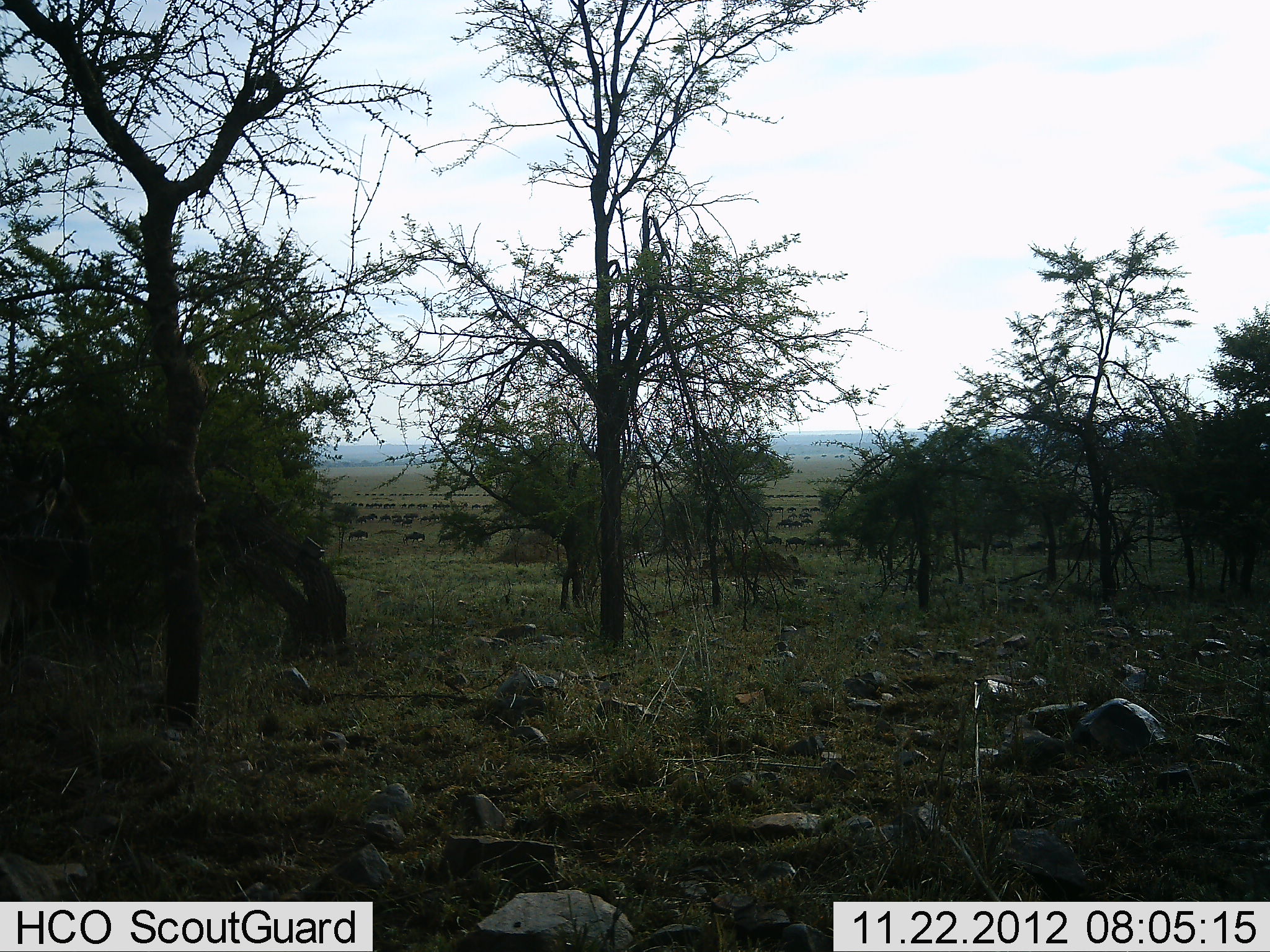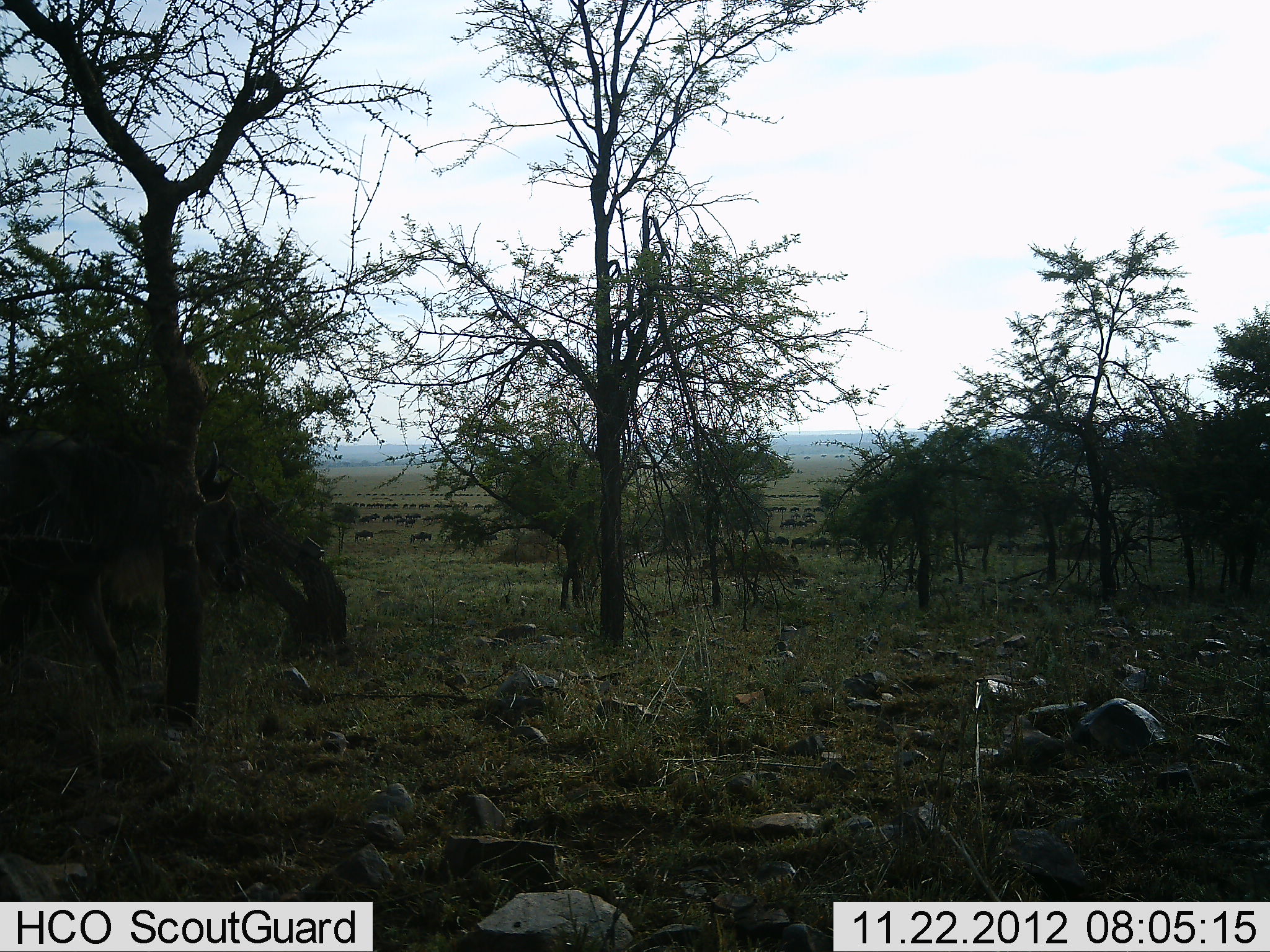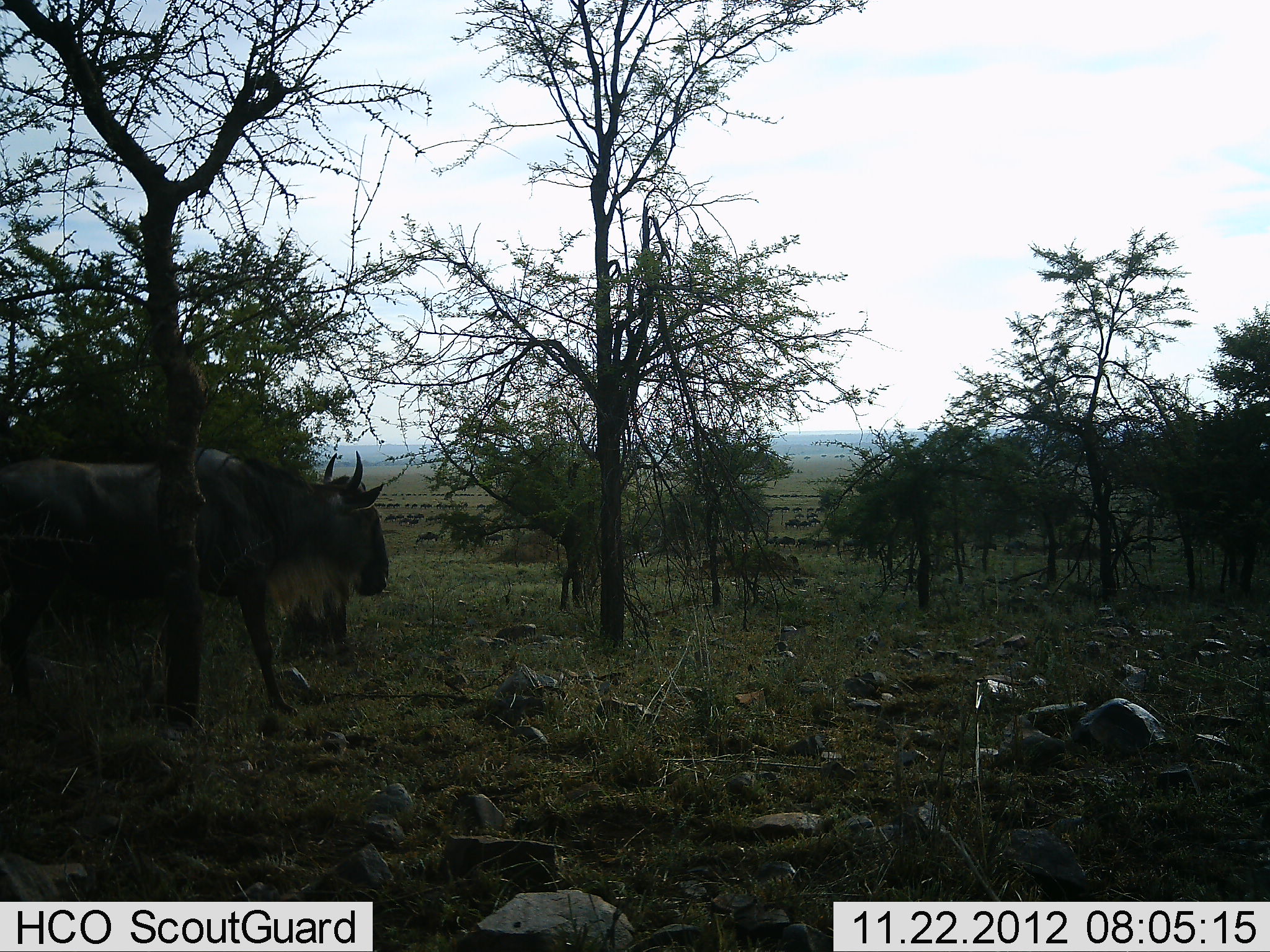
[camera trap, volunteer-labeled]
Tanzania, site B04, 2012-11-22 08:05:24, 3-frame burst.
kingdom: Animalia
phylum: Chordata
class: Mammalia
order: Artiodactyla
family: Bovidae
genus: Connochaetes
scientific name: Connochaetes taurinus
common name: blue wildebeest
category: wildebeest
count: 51+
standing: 10%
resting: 0%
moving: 90%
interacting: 0%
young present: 0%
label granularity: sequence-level